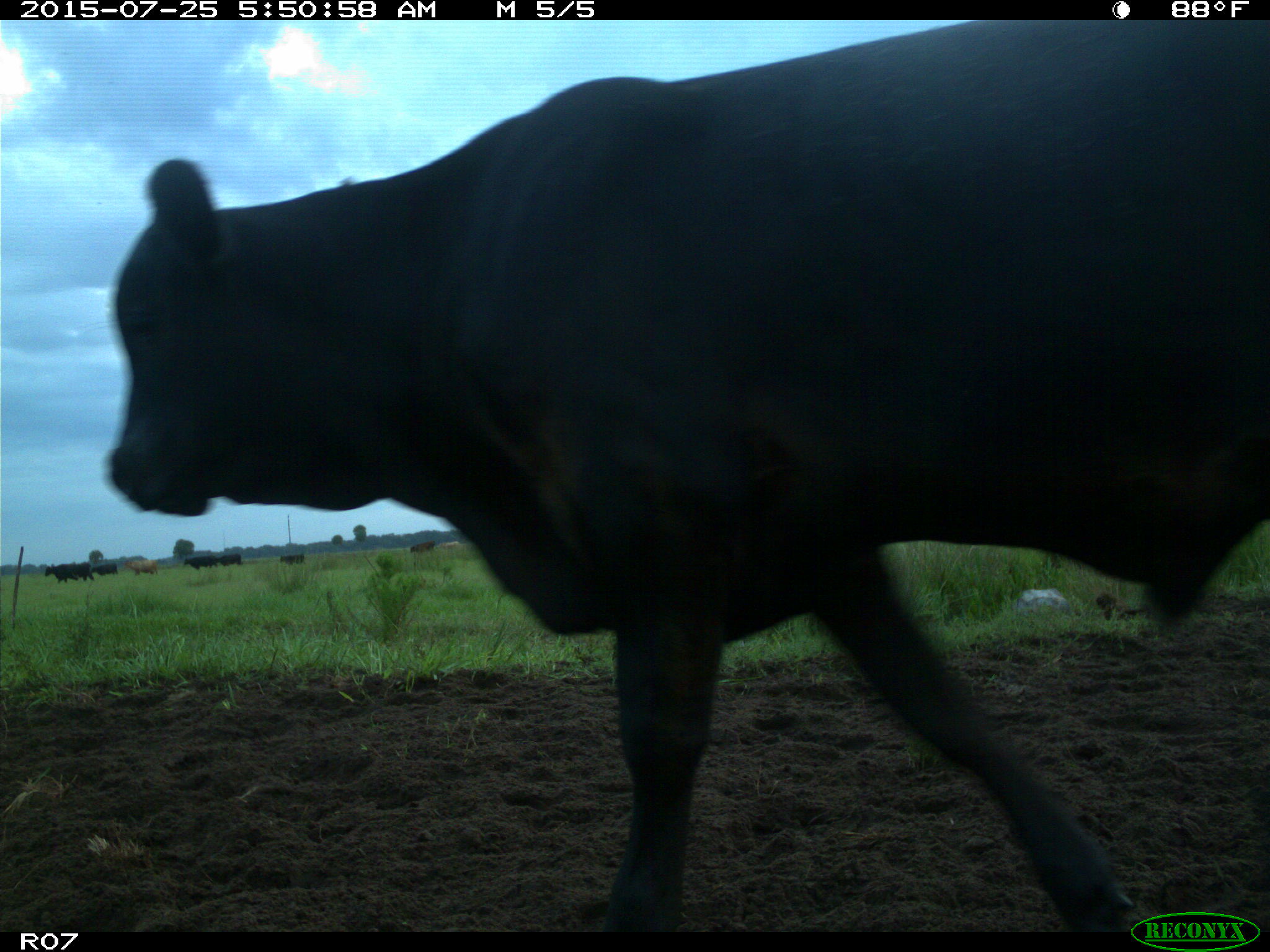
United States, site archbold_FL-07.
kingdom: Animalia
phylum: Chordata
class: Mammalia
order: Artiodactyla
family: Bovidae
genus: Bos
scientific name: Bos taurus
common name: domestic cow